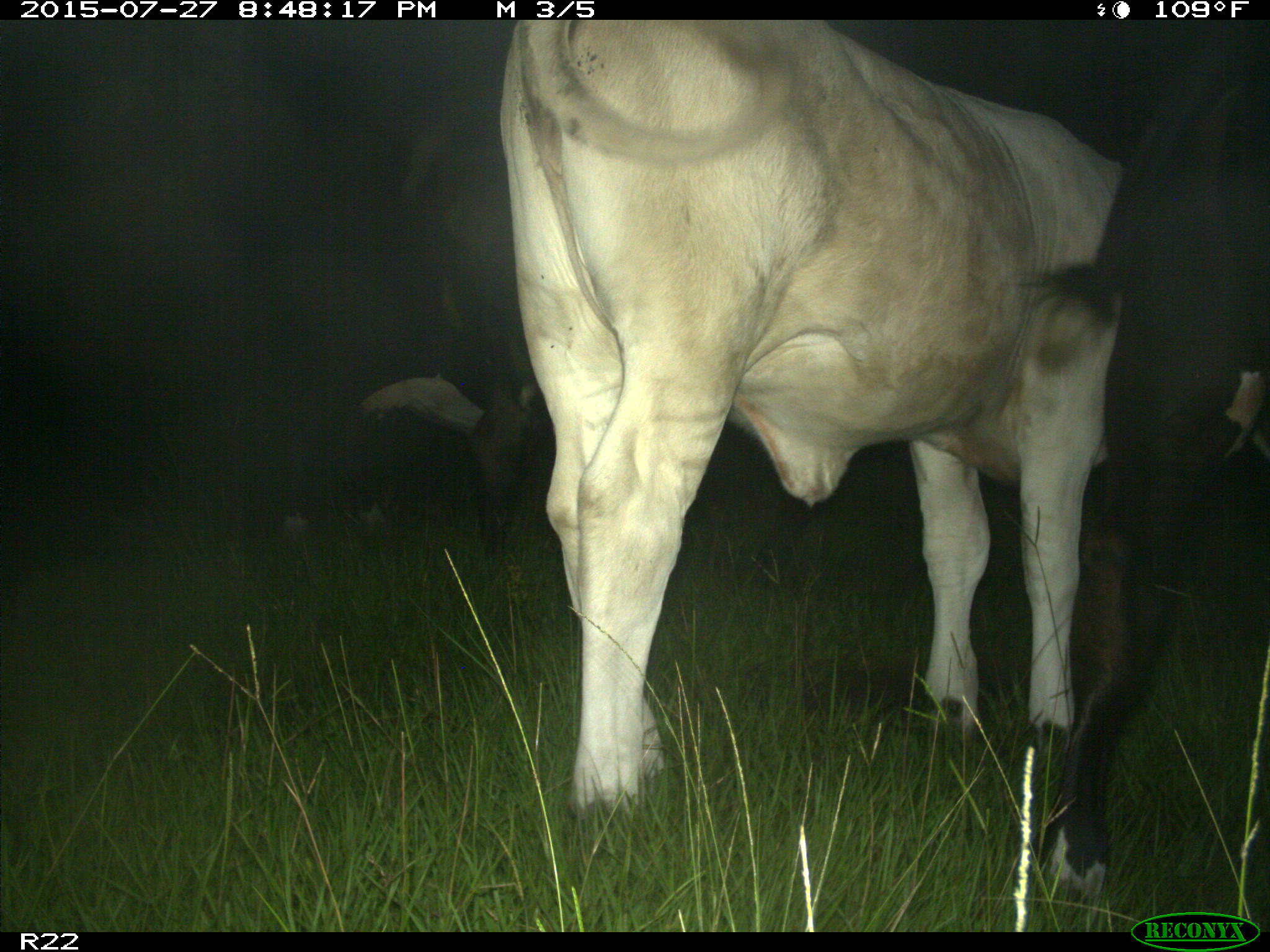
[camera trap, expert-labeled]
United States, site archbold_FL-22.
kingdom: Animalia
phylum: Chordata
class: Mammalia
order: Artiodactyla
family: Bovidae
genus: Bos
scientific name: Bos taurus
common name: domestic cow